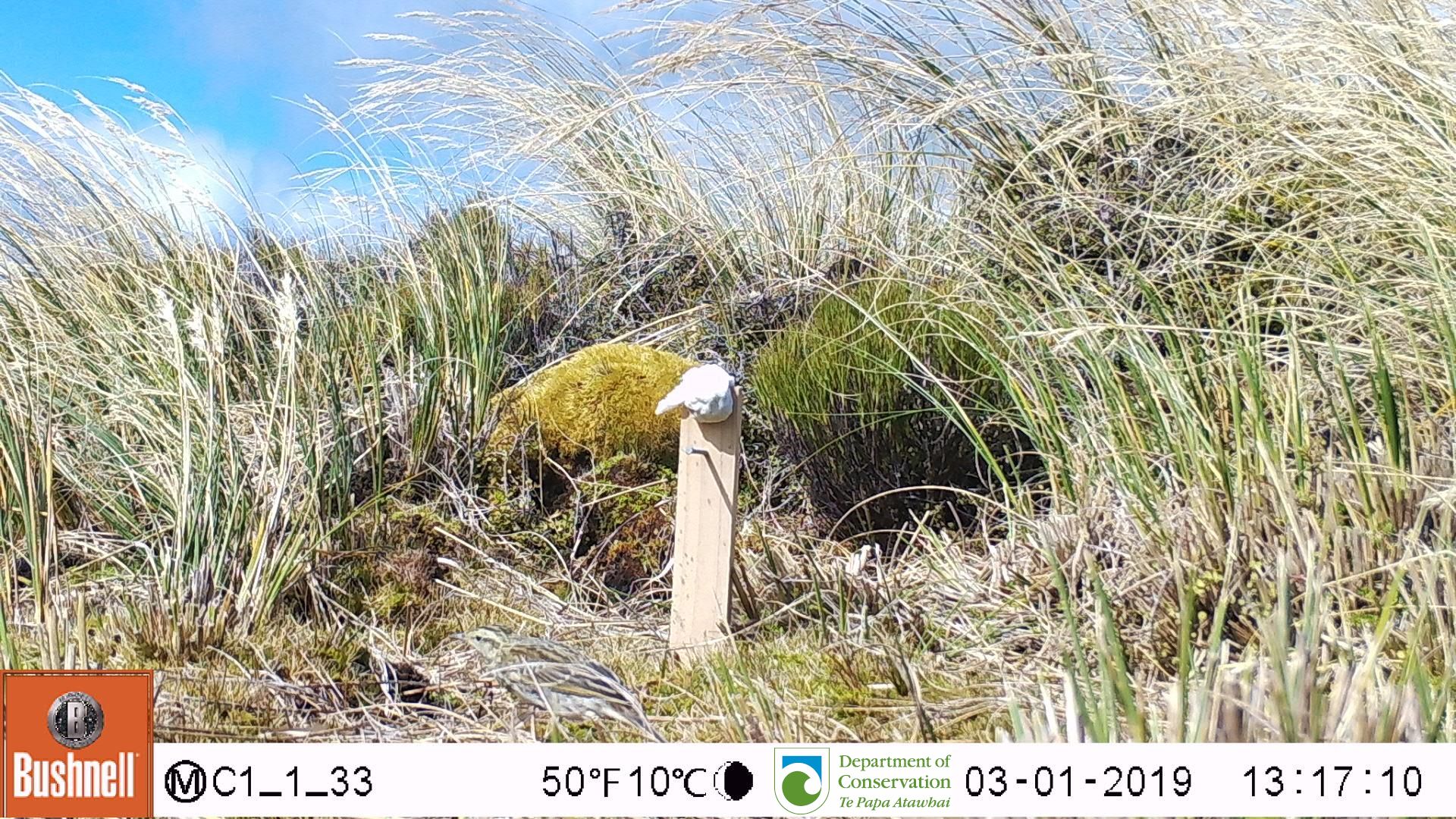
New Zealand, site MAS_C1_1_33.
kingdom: Animalia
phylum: Chordata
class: Aves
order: Passeriformes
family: Motacillidae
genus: Anthus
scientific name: Anthus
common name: pipit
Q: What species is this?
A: Pipit (Anthus).